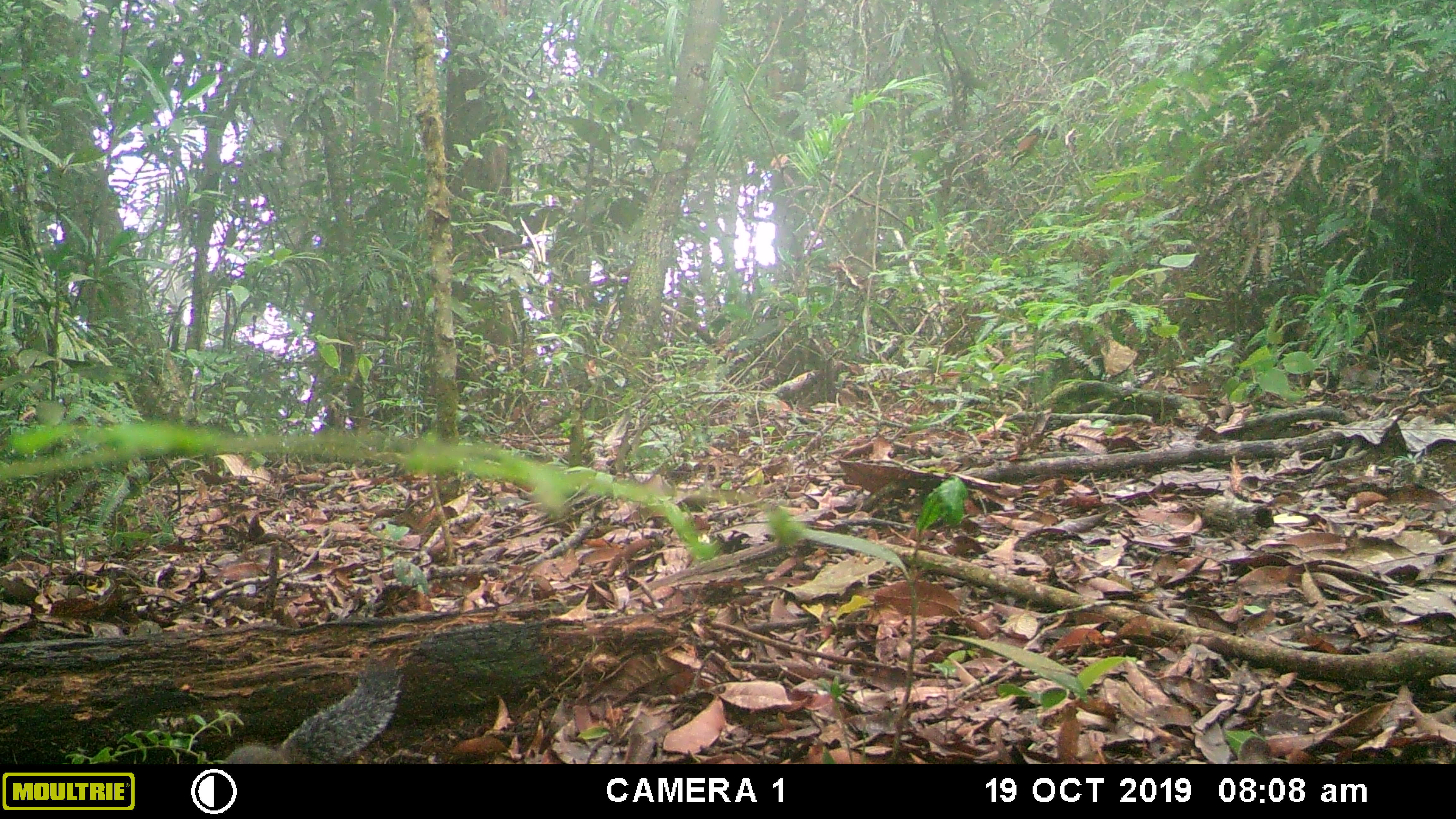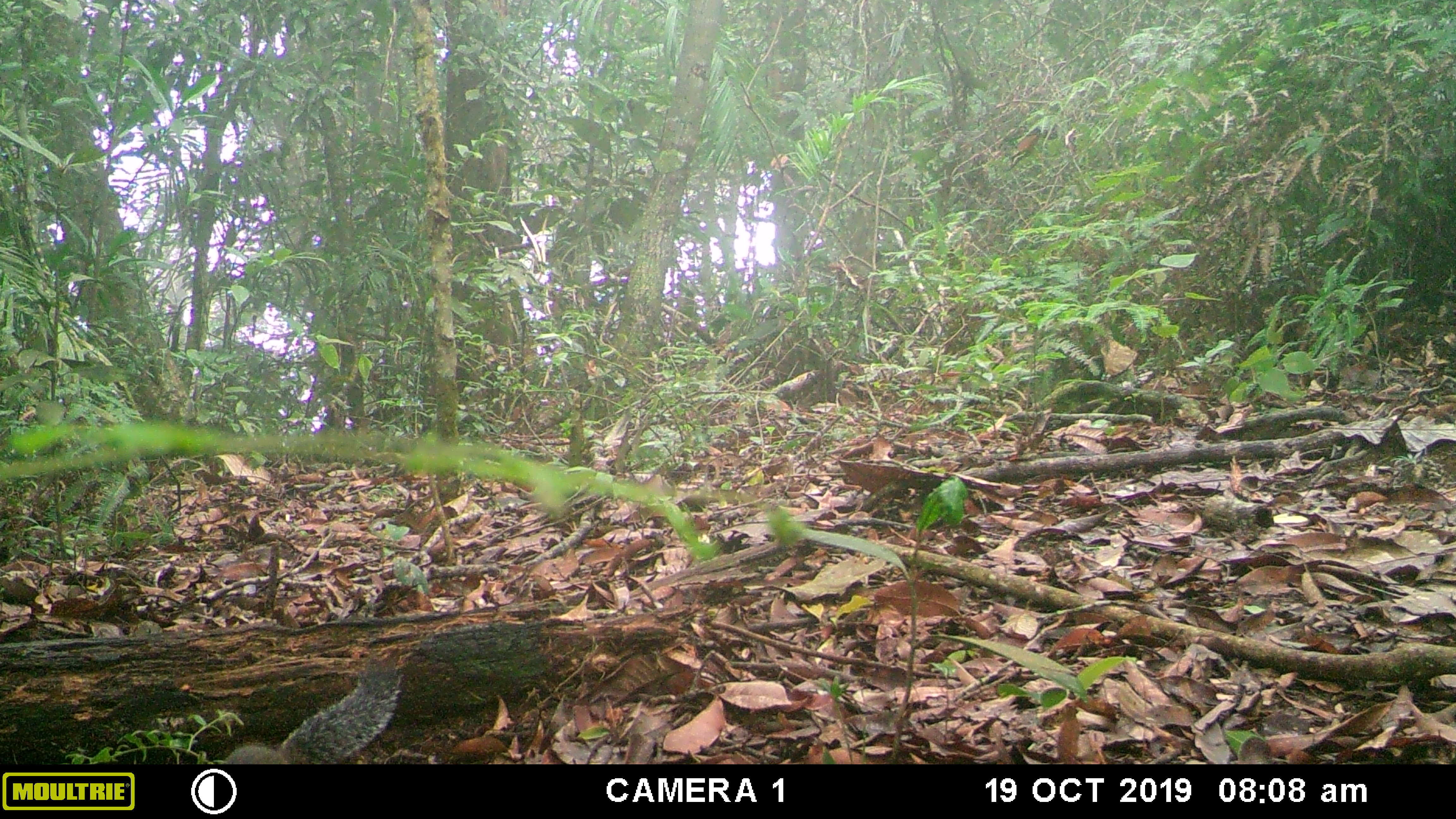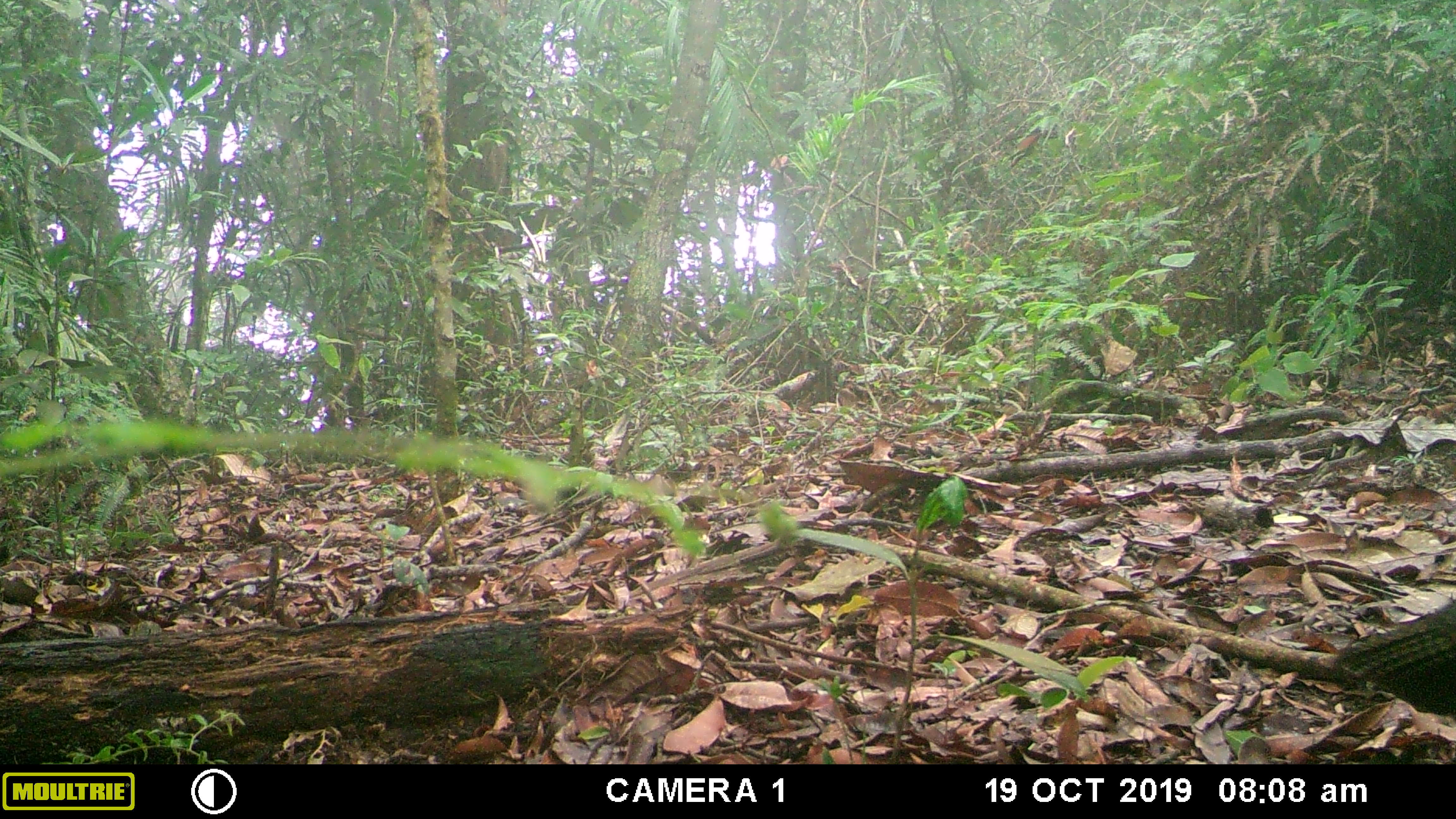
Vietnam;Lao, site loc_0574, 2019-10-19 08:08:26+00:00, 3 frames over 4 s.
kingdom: Animalia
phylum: Chordata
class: Aves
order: Galliformes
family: Phasianidae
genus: Polyplectron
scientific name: Polyplectron bicalcaratum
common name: gray peacock-pheasant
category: grey peacock pheasant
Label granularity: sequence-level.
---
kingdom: Animalia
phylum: Chordata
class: Mammalia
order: Rodentia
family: Sciuridae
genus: Dremomys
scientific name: Dremomys rufigenis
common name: red-cheeked squirrel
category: red cheeked squirrel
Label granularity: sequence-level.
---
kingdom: Animalia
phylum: Chordata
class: Aves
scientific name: Aves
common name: bird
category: unidentified bird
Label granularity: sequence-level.